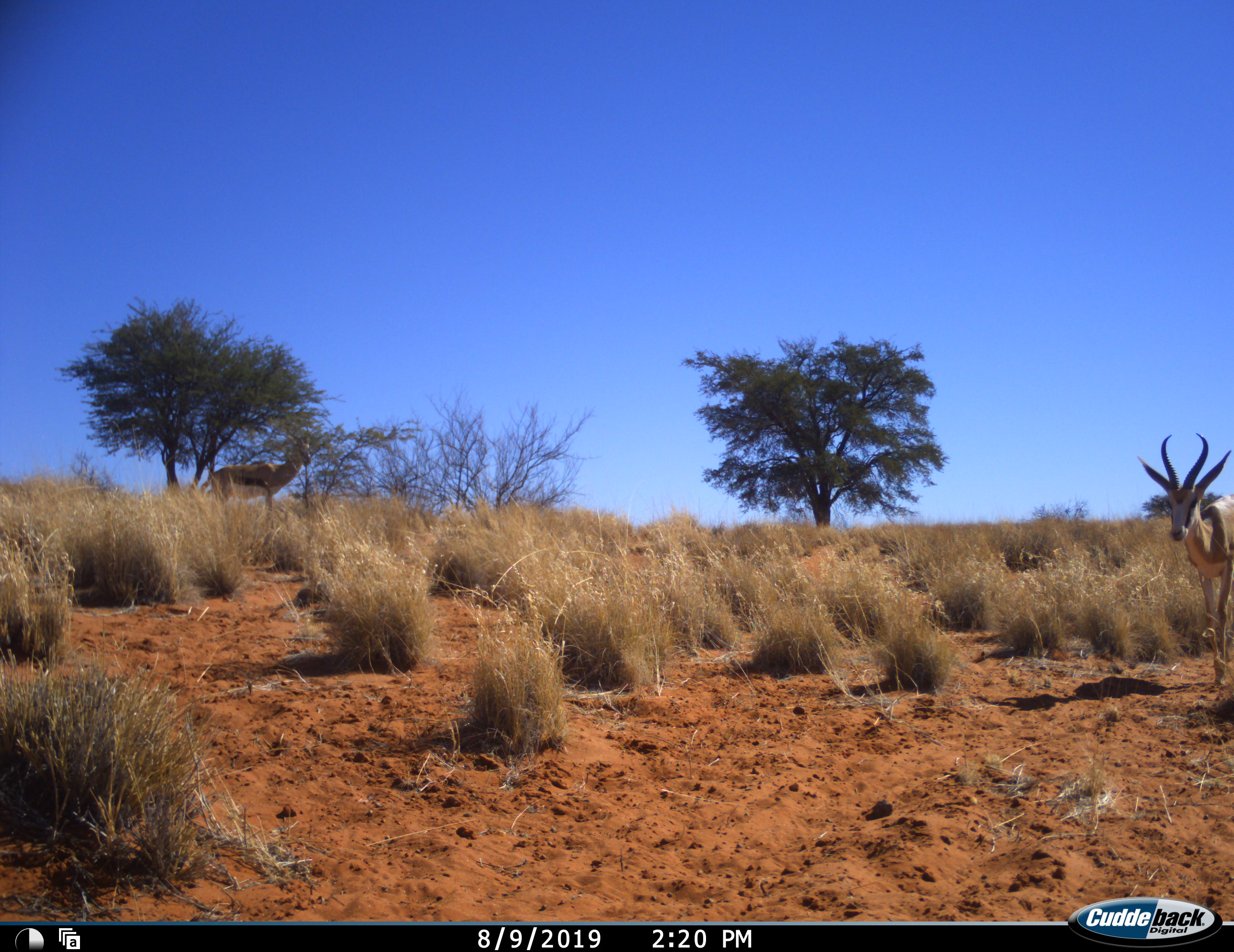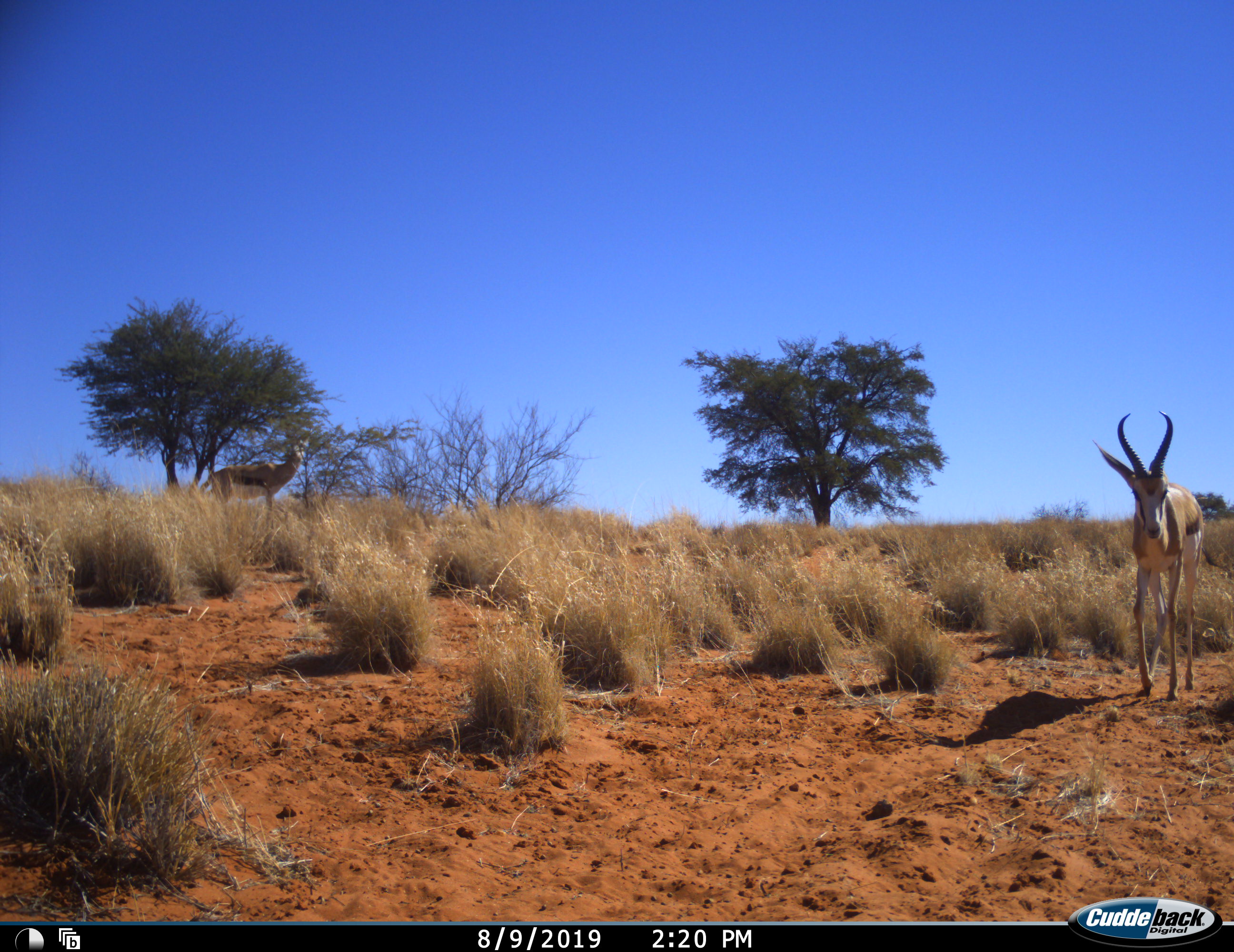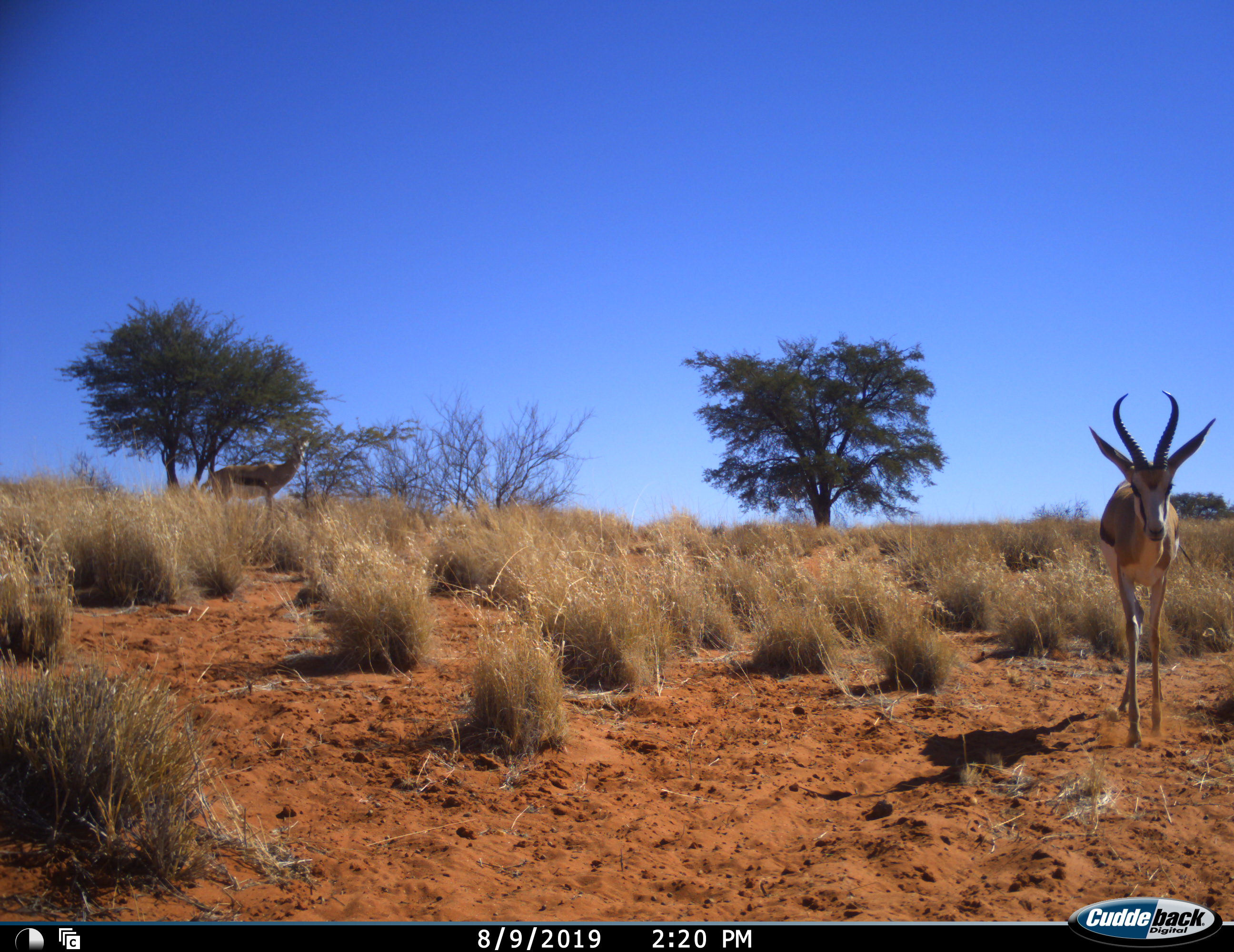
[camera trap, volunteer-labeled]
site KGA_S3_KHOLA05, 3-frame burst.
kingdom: Animalia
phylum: Chordata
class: Mammalia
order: Artiodactyla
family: Bovidae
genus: Antidorcas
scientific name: Antidorcas marsupialis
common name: springbok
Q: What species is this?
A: Springbok (Antidorcas marsupialis).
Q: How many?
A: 2.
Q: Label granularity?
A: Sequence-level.